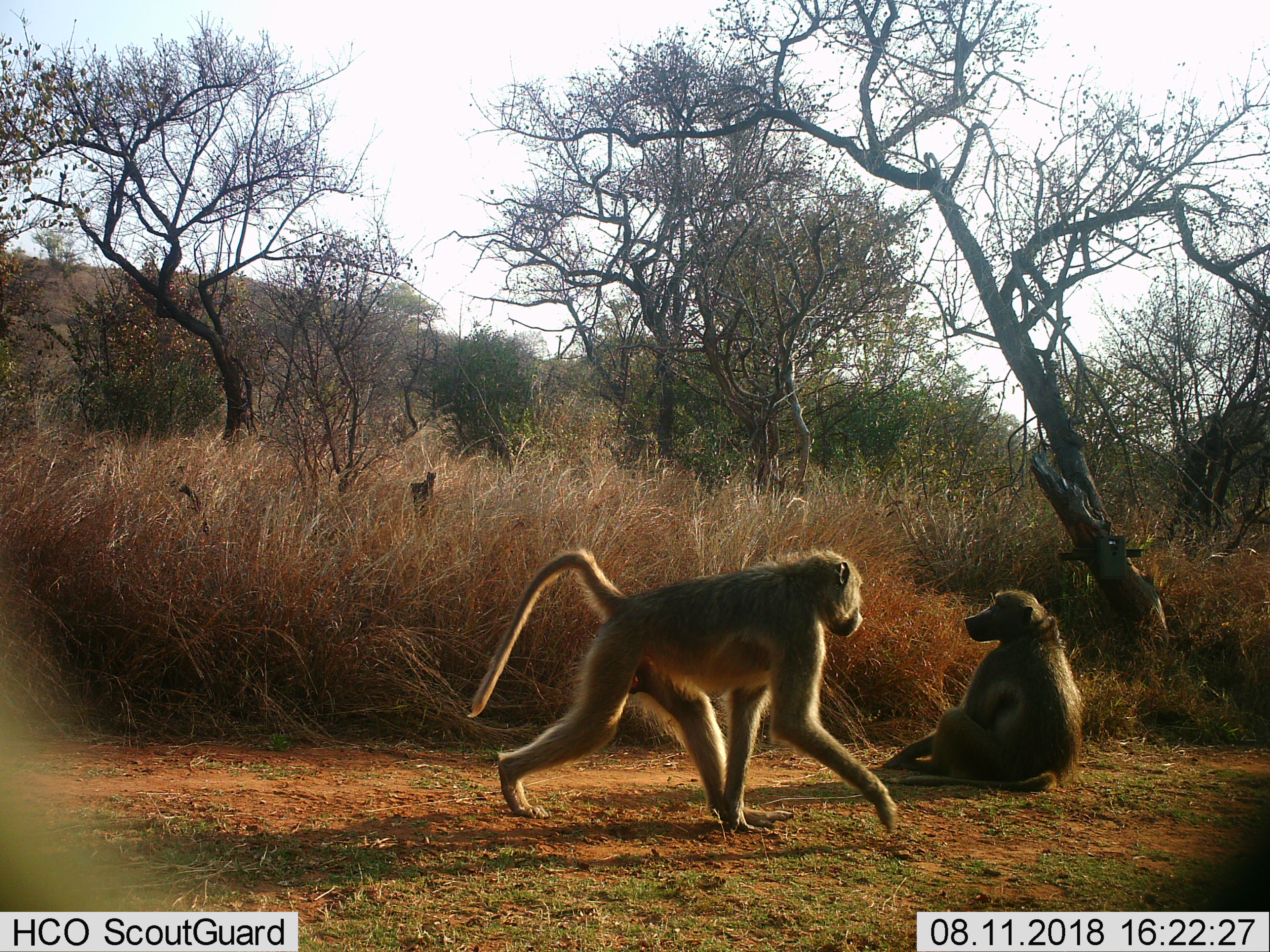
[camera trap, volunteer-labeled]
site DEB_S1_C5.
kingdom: Animalia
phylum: Chordata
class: Mammalia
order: Primates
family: Cercopithecidae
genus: Papio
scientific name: Papio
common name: baboon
Baboon (Papio), count 2. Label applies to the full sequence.